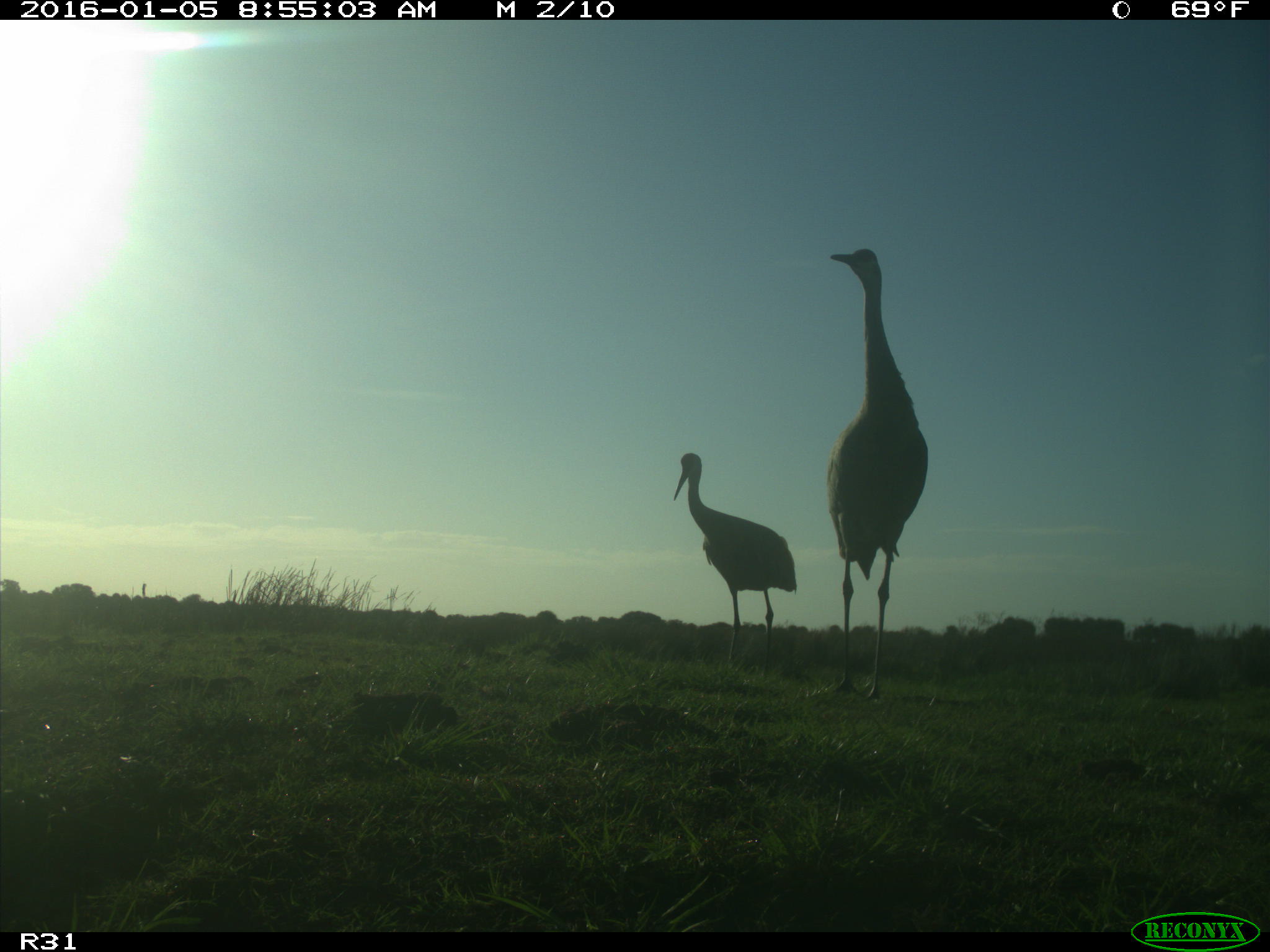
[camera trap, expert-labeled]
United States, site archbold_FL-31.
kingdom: Animalia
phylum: Chordata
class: Aves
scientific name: Aves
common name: birds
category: unidentified bird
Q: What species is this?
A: Unidentified bird (birds) (Aves).